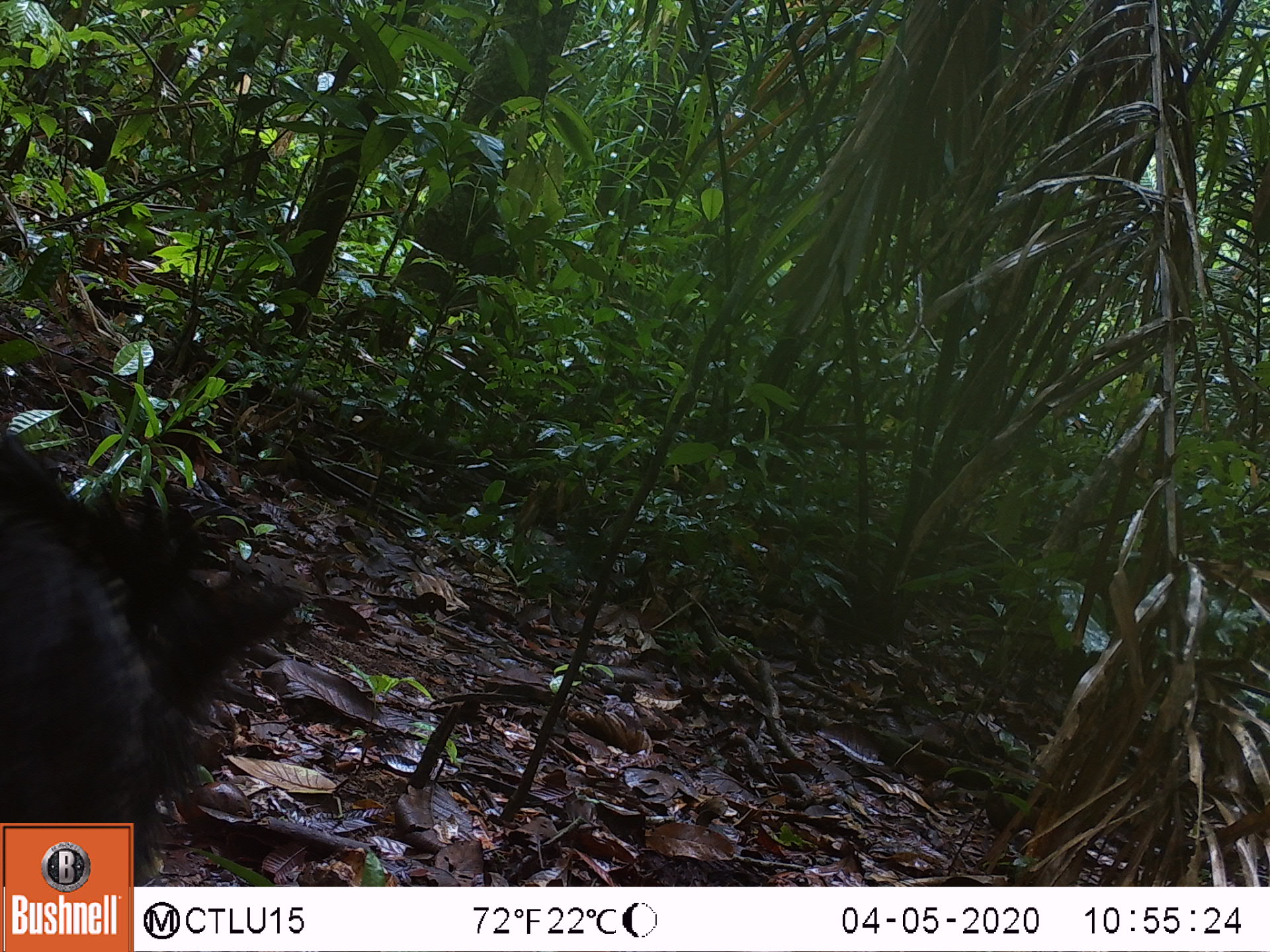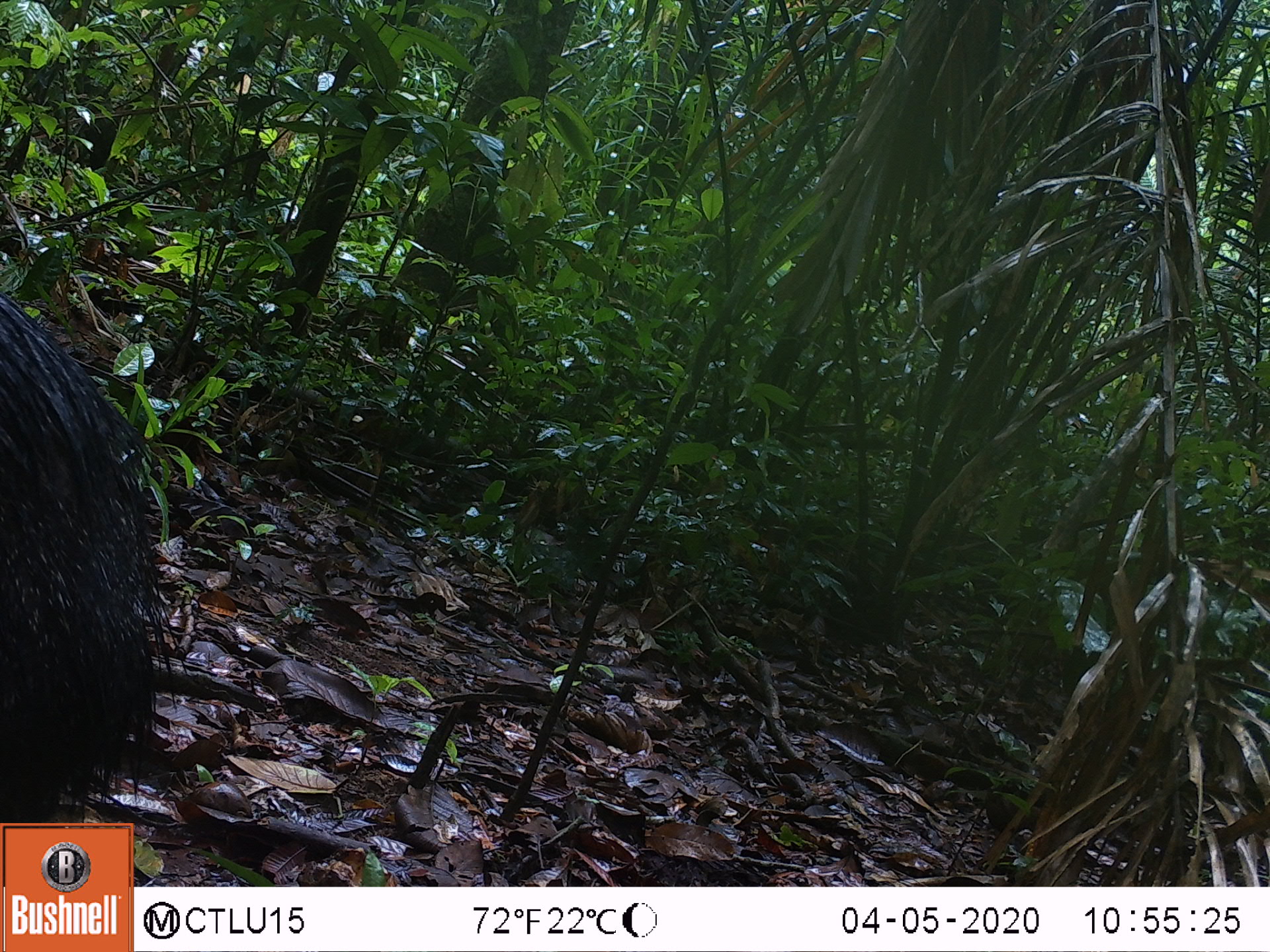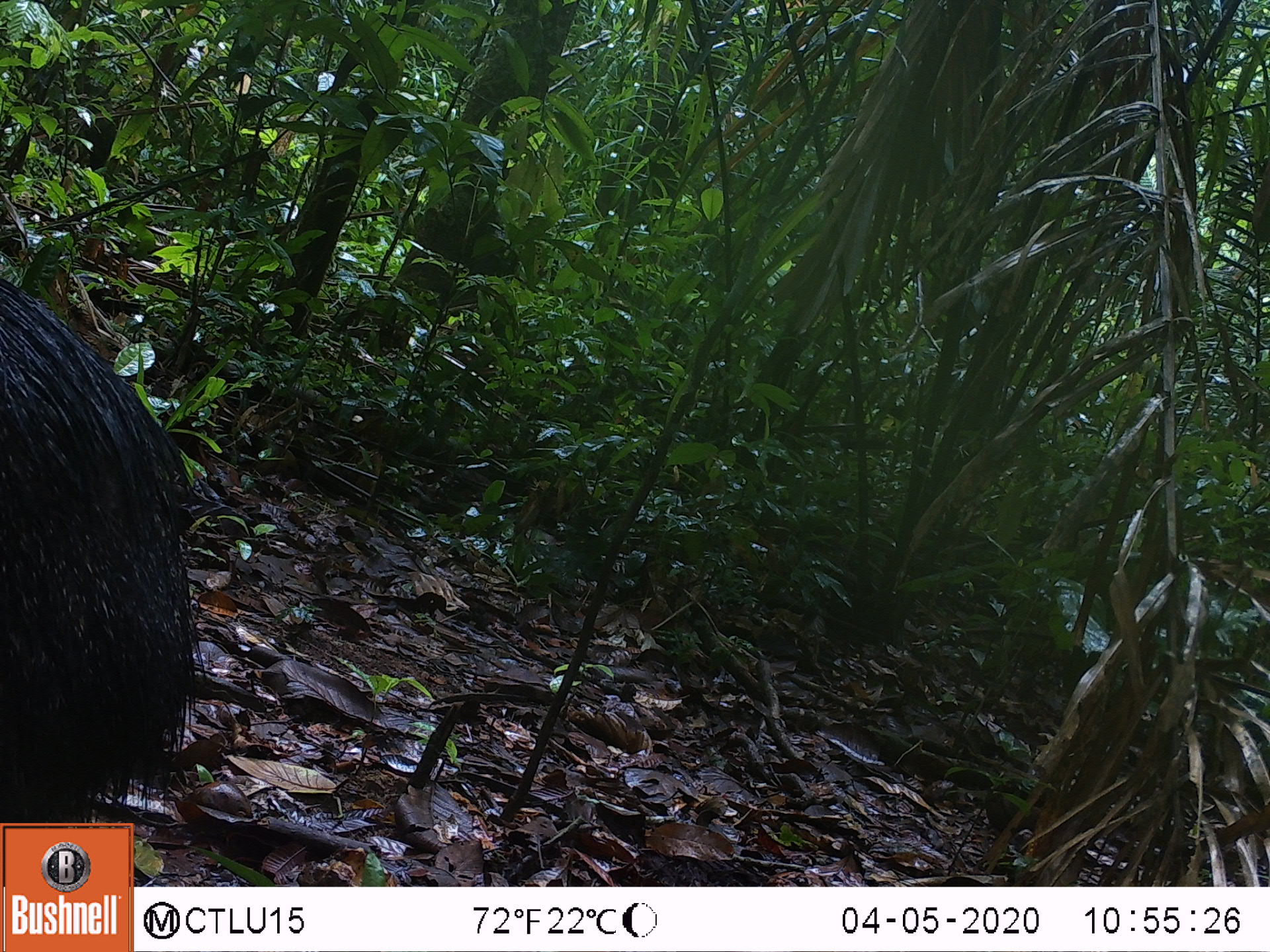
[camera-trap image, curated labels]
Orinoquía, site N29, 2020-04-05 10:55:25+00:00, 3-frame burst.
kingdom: Animalia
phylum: Chordata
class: Mammalia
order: Artiodactyla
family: Tayassuidae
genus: Pecari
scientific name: Pecari tajacu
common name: collared peccary